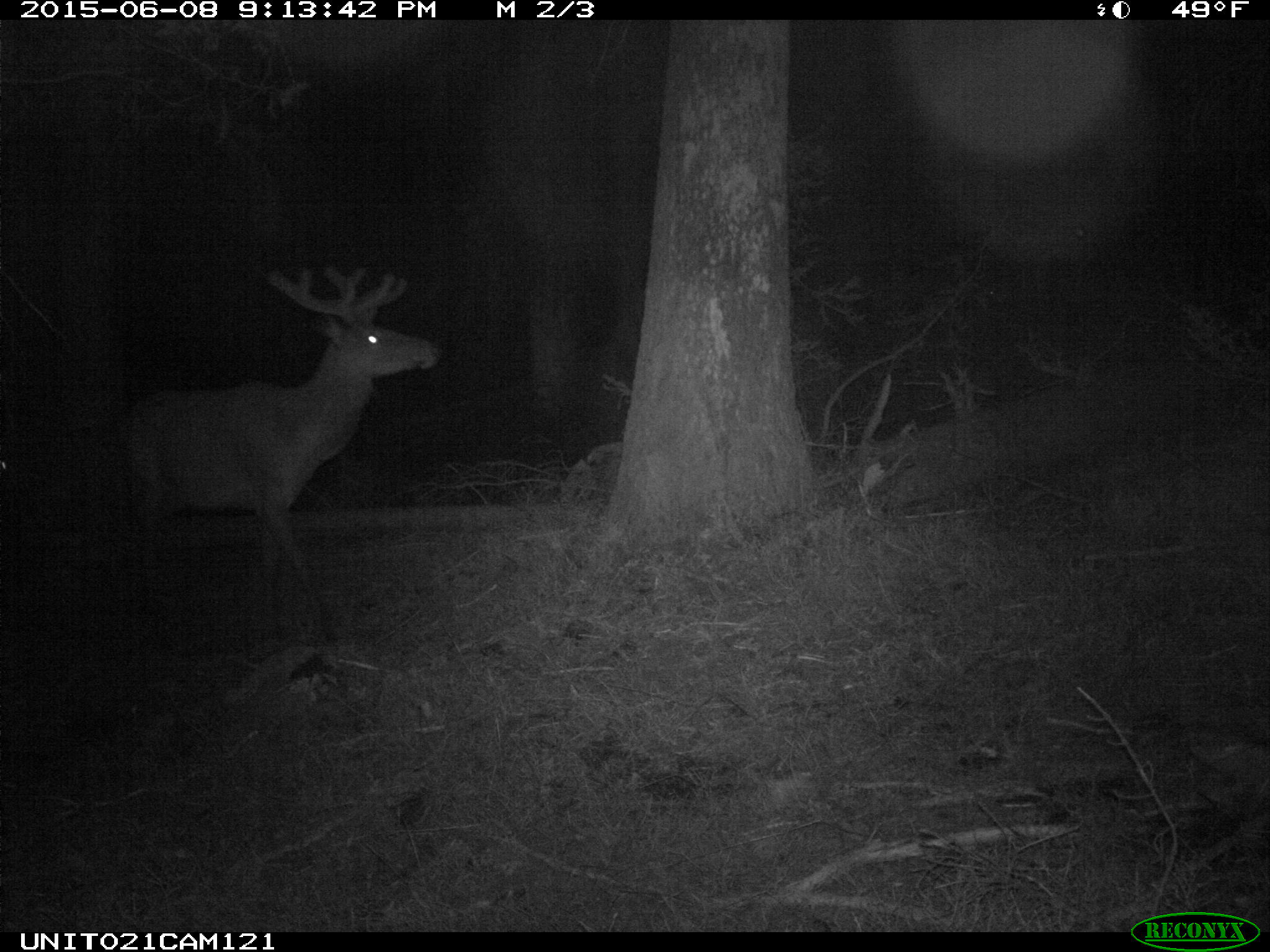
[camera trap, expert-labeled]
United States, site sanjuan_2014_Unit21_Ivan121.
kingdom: Animalia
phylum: Chordata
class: Mammalia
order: Artiodactyla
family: Cervidae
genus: Cervus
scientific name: Cervus elaphus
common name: red deer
Cervus elaphus (red deer).